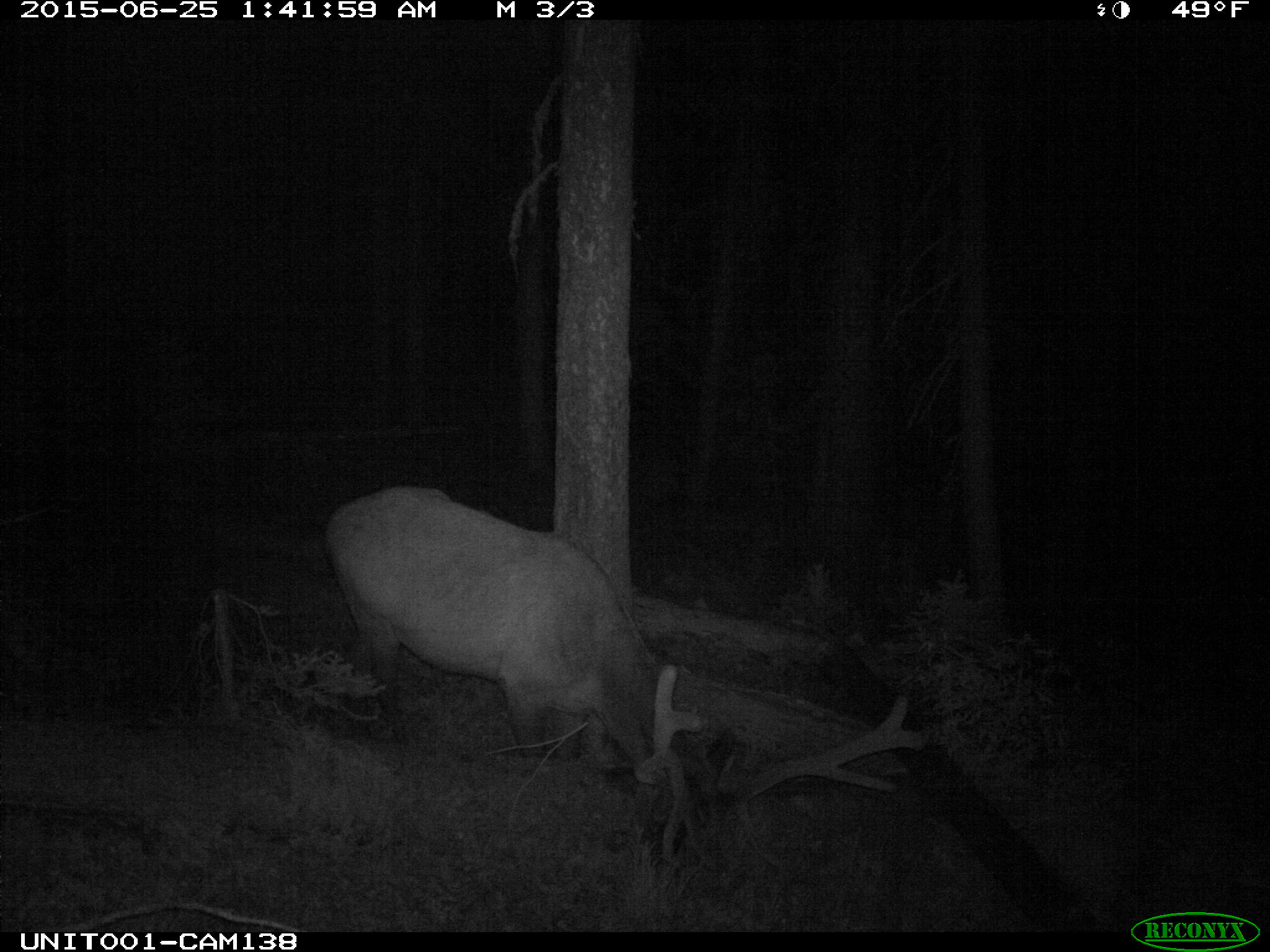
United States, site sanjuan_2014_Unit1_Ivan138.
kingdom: Animalia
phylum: Chordata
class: Mammalia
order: Artiodactyla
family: Cervidae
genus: Cervus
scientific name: Cervus elaphus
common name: red deer